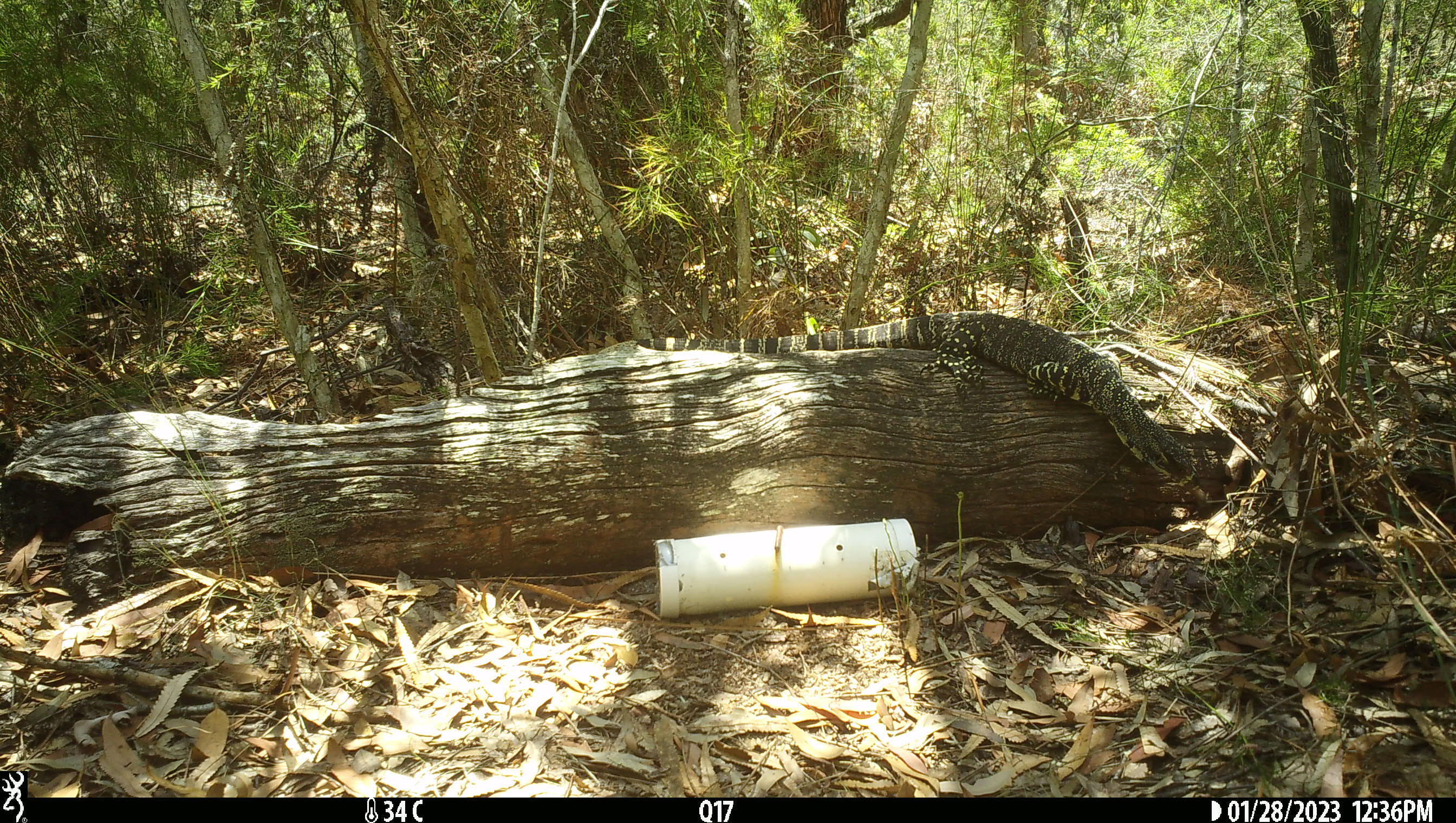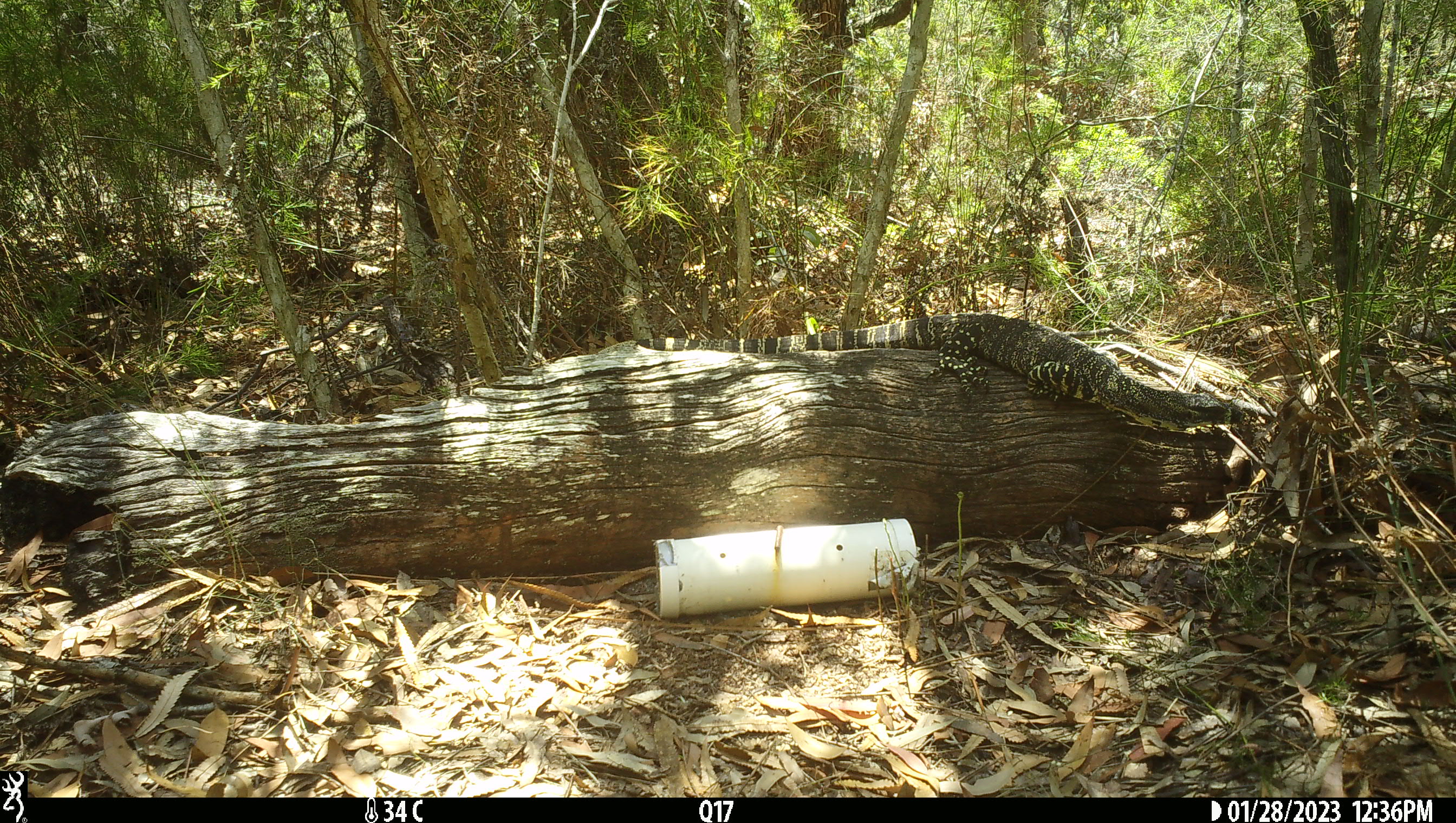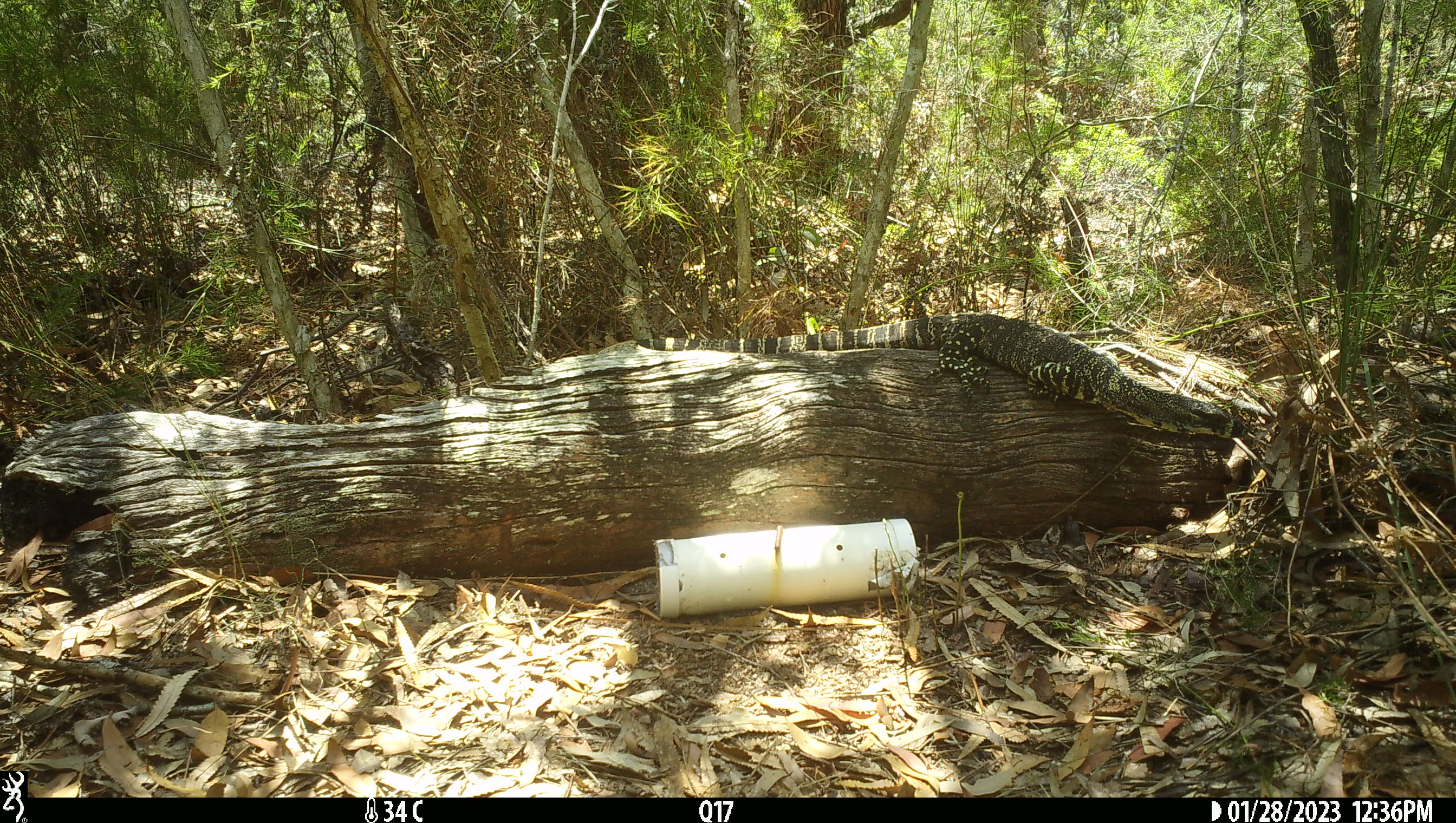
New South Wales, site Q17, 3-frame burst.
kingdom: Animalia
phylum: Chordata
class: Reptilia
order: Squamata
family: Varanidae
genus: Varanus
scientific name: Varanus varius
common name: lace monitor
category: goanna